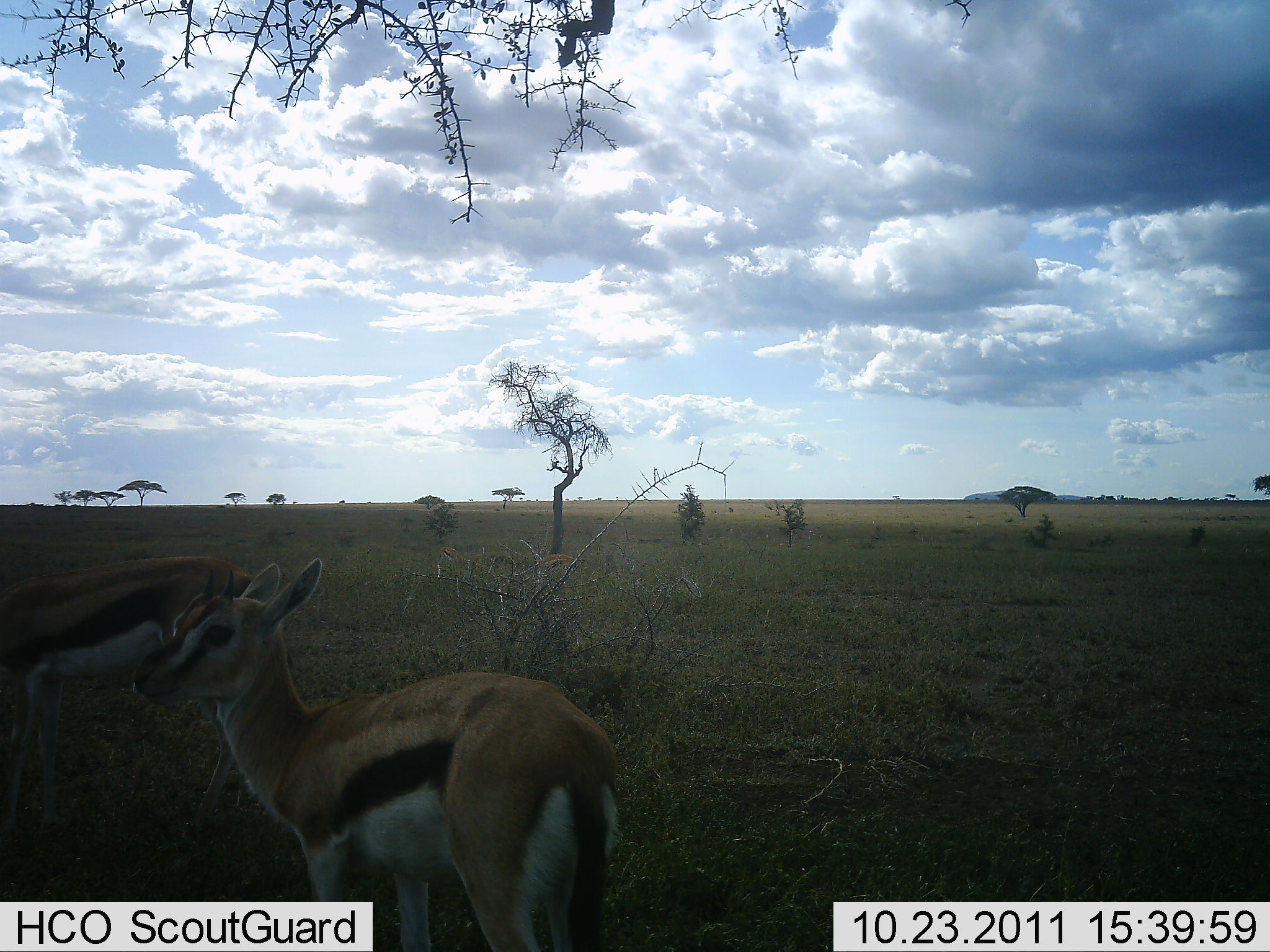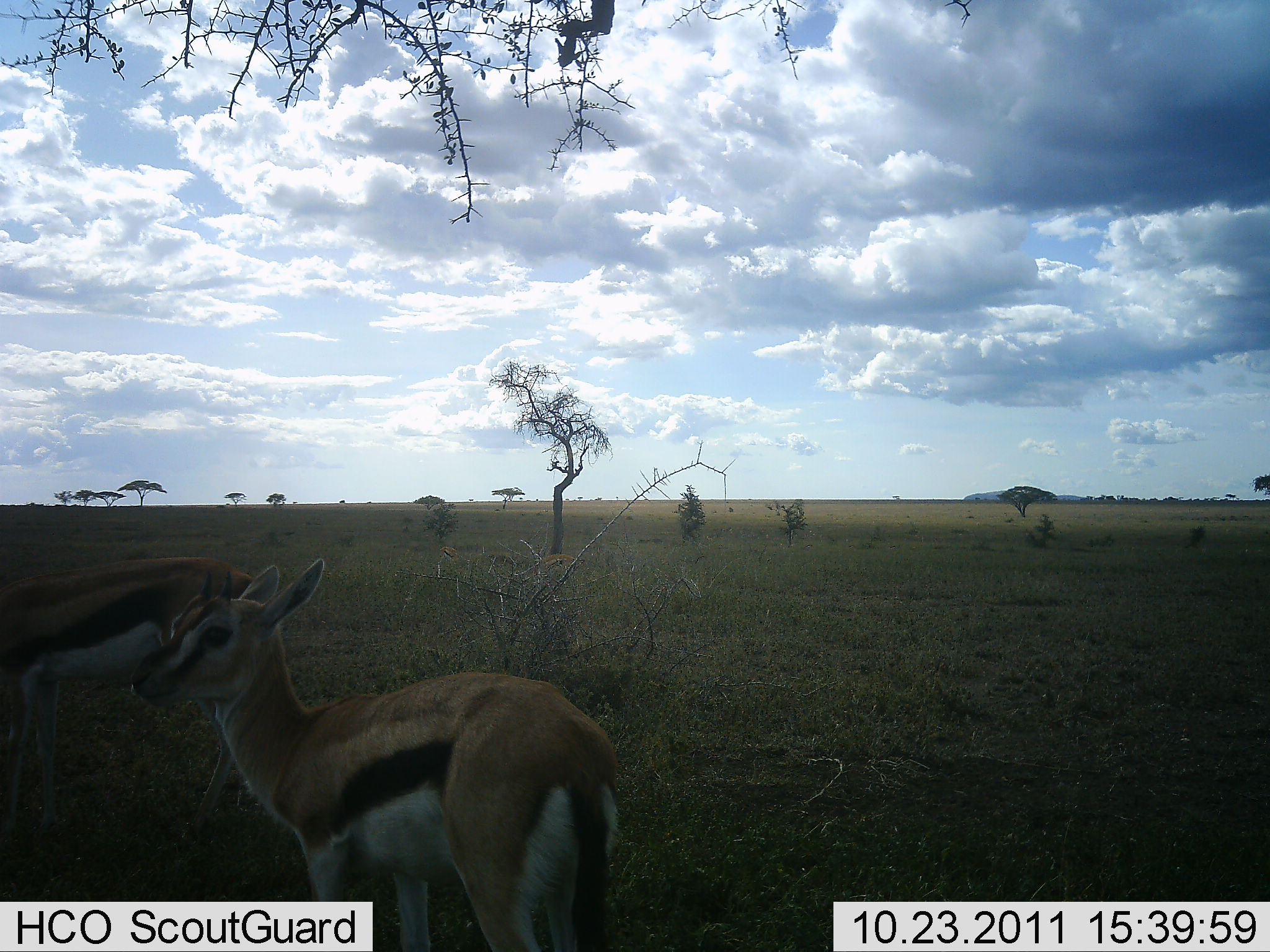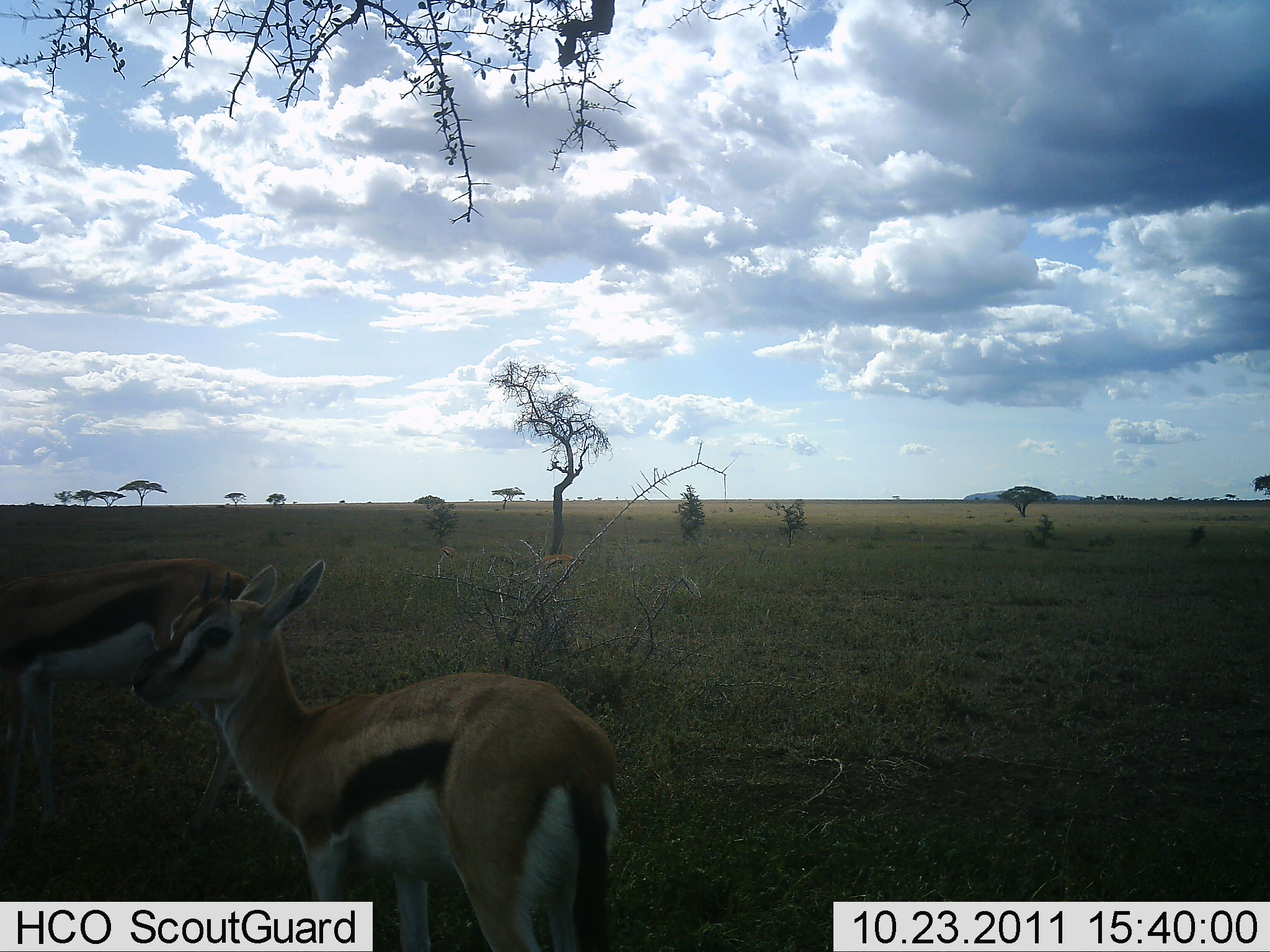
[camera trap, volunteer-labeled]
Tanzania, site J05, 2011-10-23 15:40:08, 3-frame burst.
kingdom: Animalia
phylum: Chordata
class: Mammalia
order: Artiodactyla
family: Bovidae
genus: Eudorcas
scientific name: Eudorcas thomsonii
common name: thomson's gazelle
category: gazellethomsons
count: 2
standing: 100%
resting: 0%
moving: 0%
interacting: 0%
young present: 9%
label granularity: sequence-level